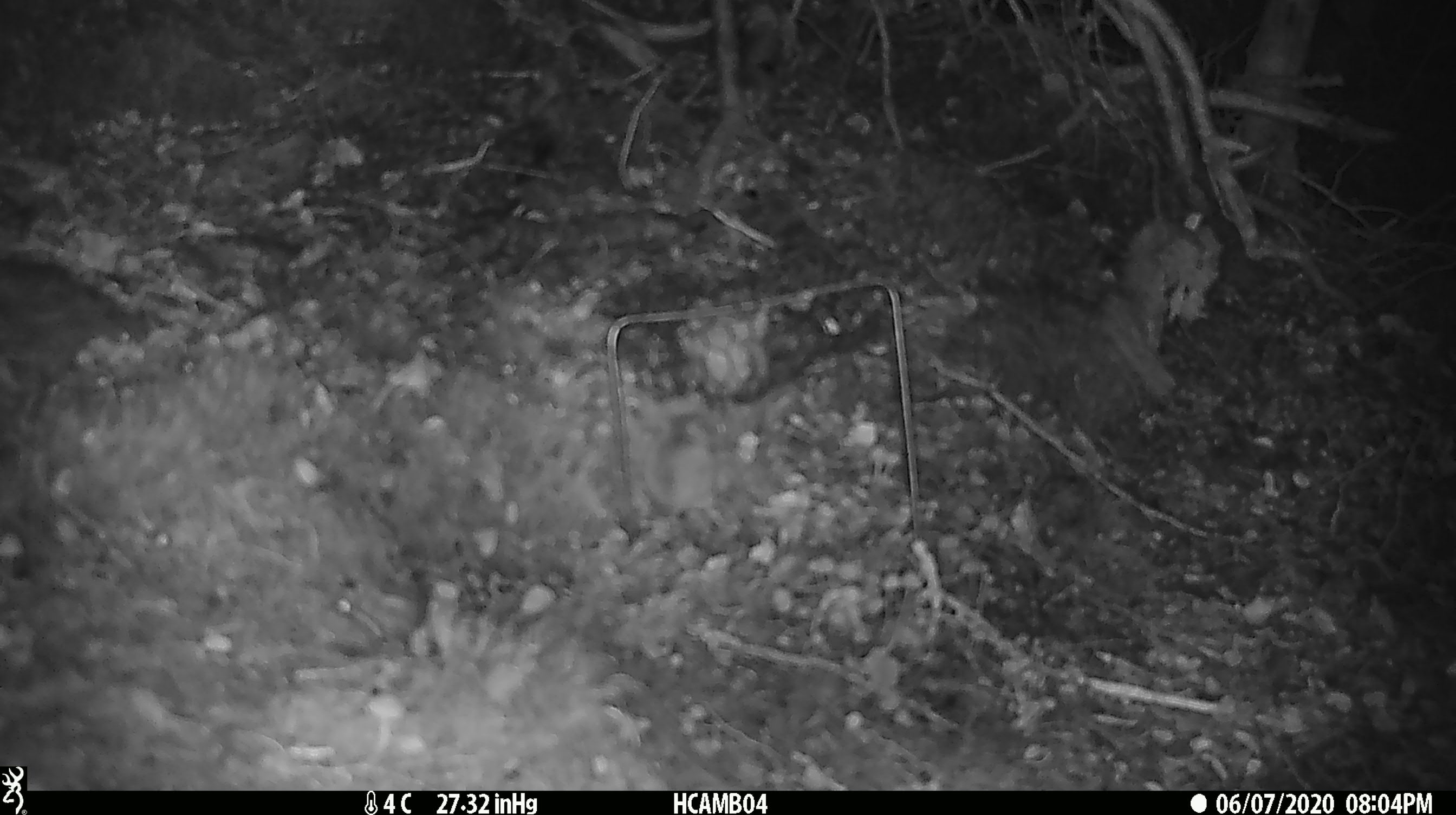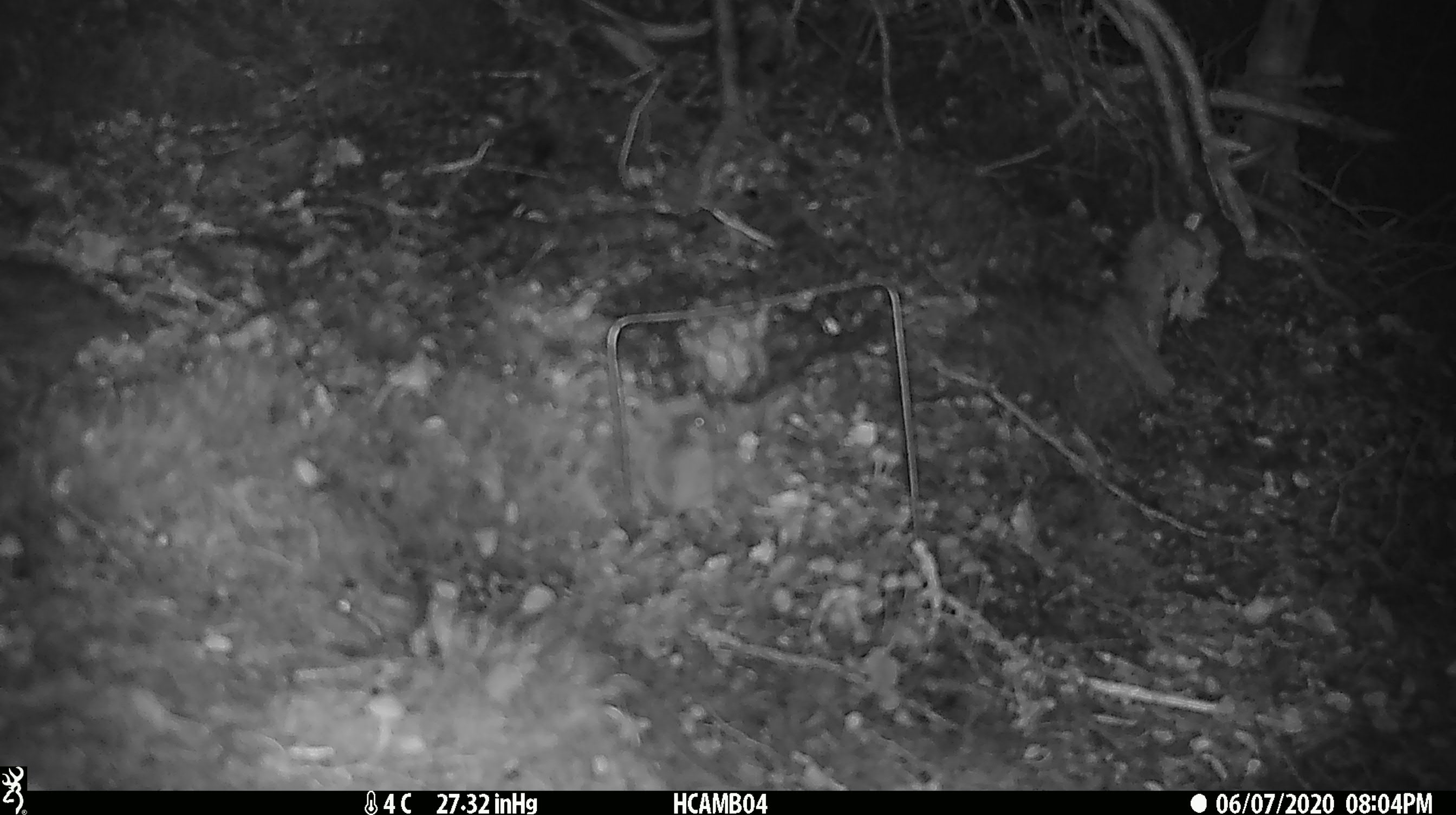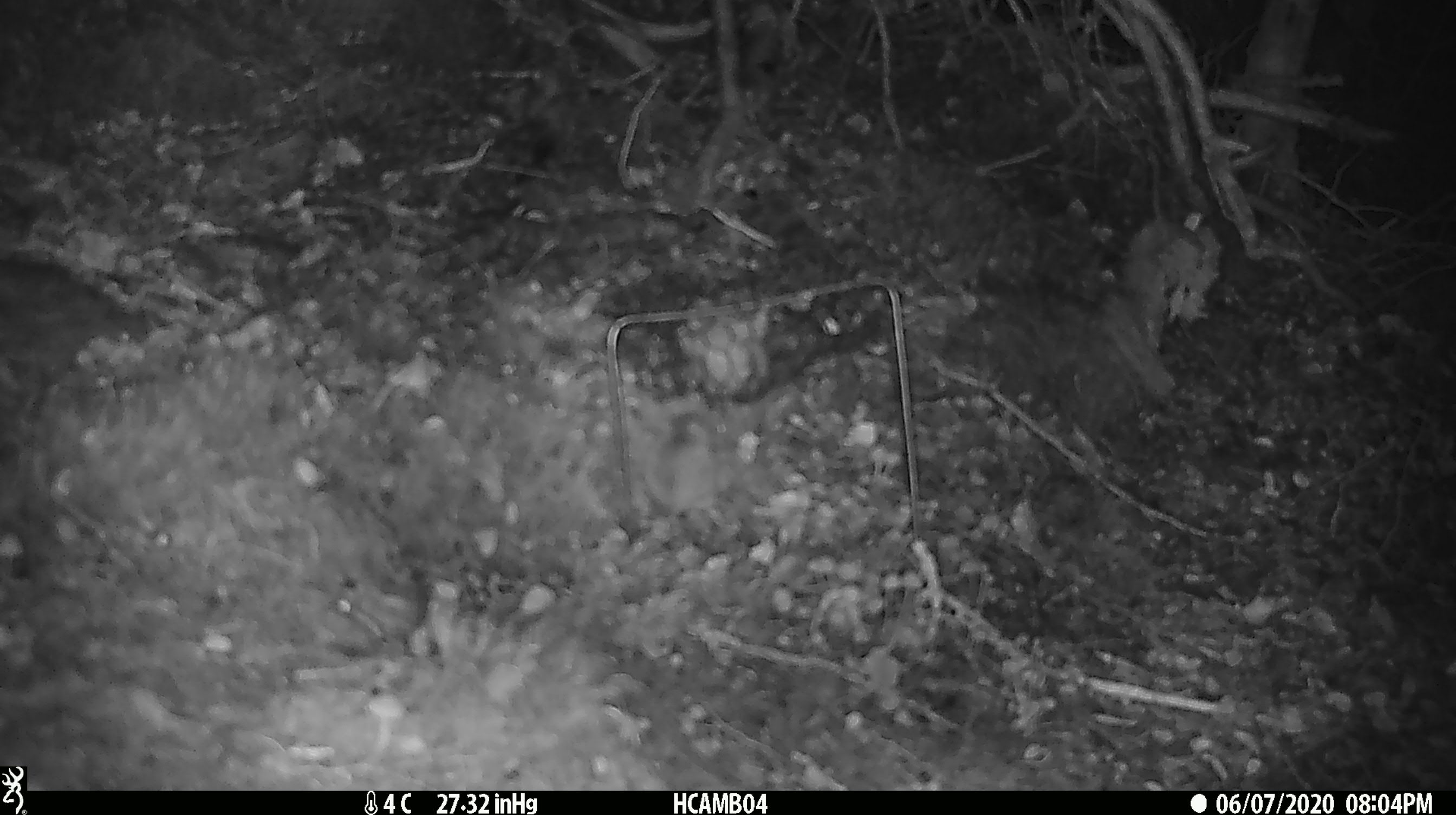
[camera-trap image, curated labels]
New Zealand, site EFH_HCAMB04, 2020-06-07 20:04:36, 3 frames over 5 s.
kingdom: Animalia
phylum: Chordata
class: Mammalia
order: Rodentia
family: Muridae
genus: Mus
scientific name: Mus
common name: mouse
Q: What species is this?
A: Mouse (Mus).